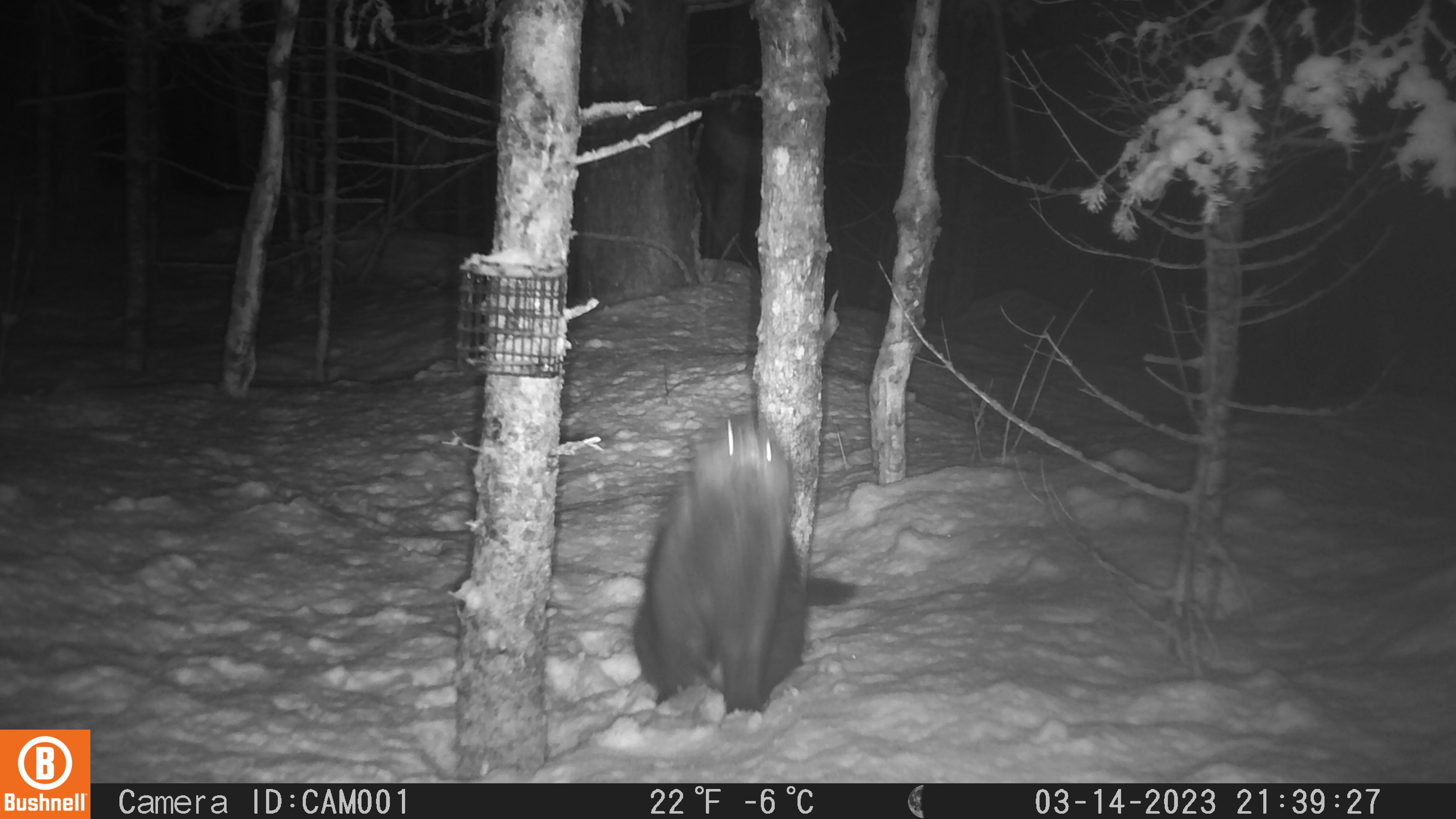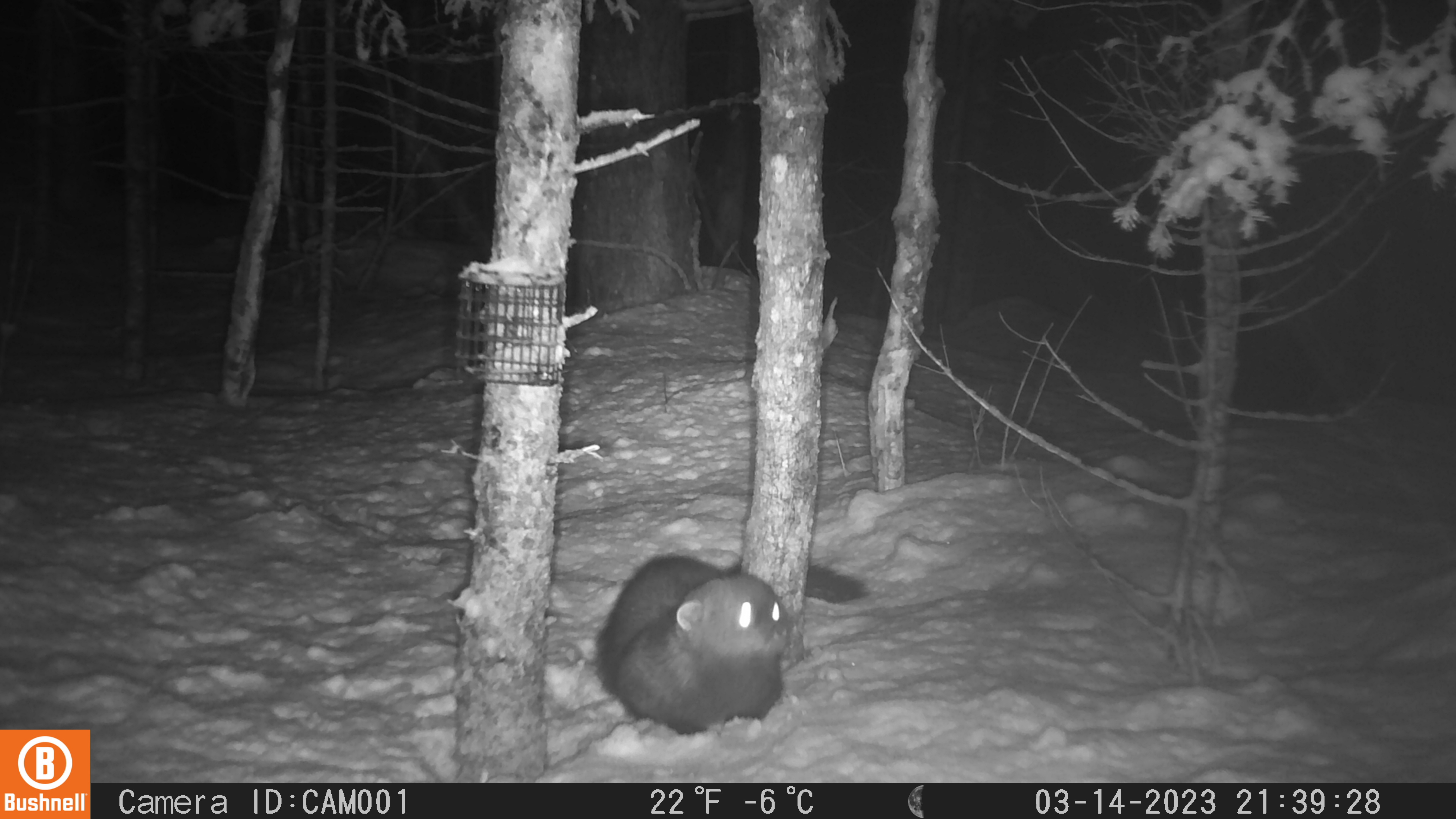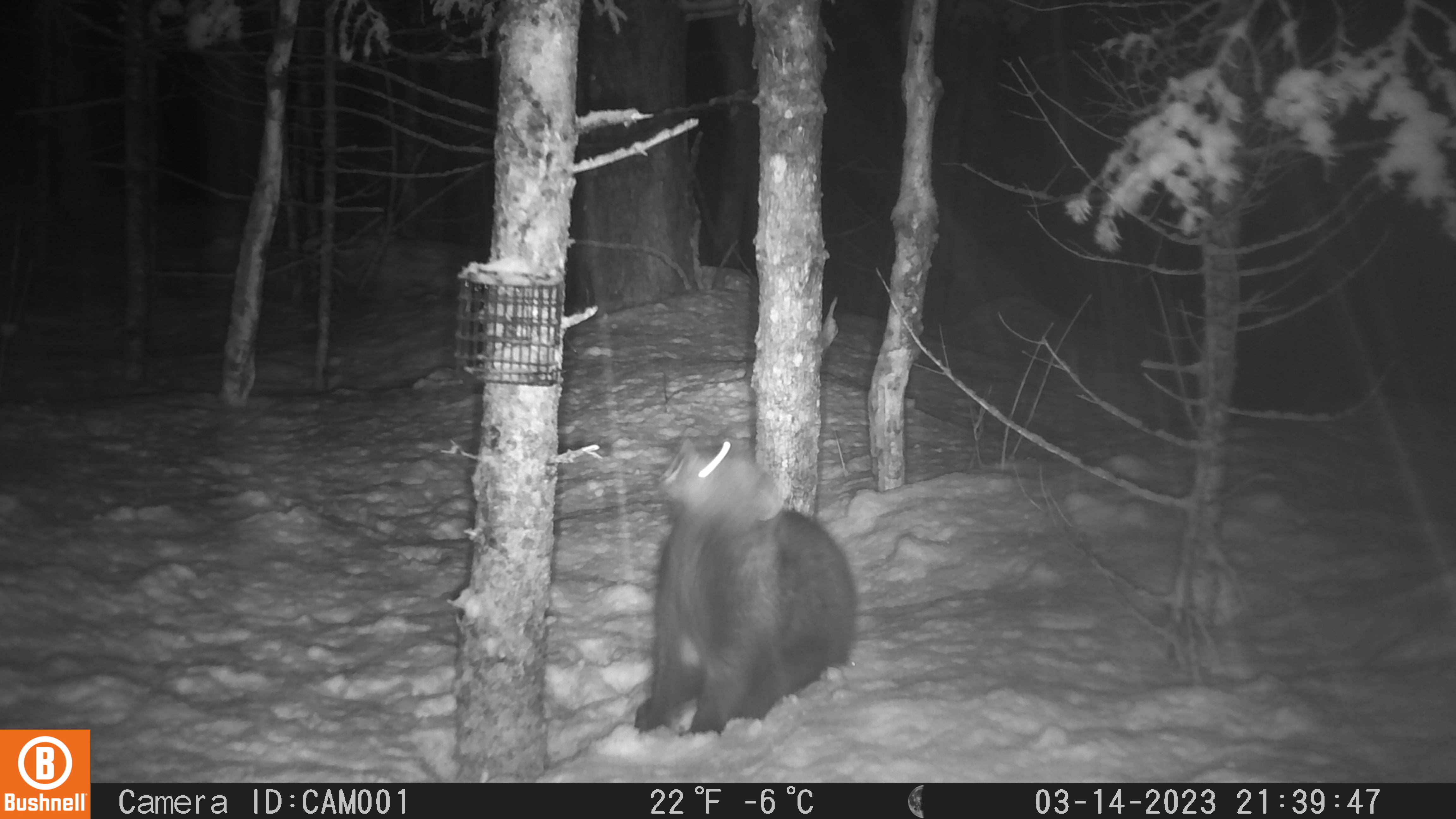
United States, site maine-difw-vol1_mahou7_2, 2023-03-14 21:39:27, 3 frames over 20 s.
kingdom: Animalia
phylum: Chordata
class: Mammalia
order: Carnivora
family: Mustelidae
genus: Pekania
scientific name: Pekania pennanti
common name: fisher